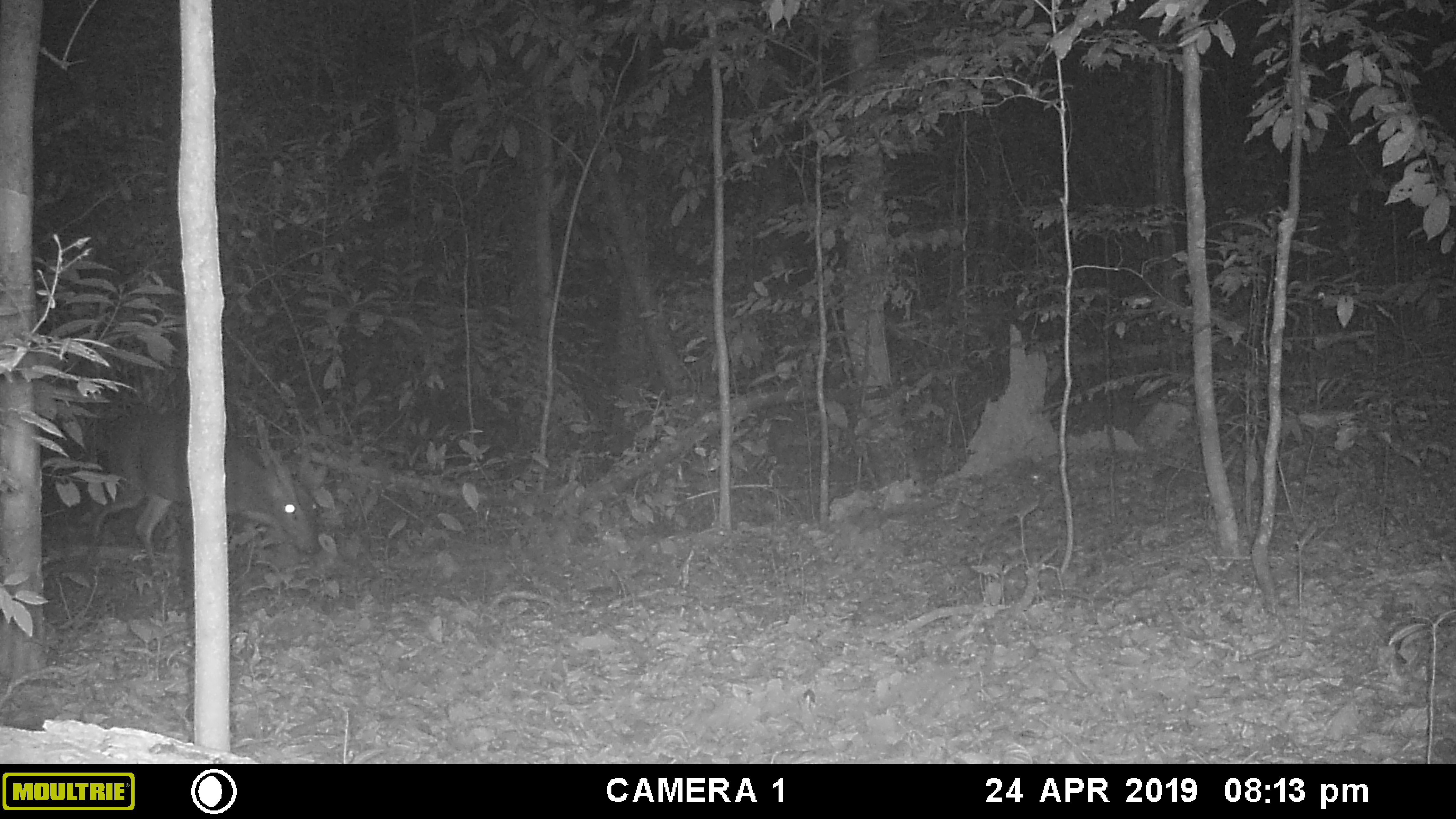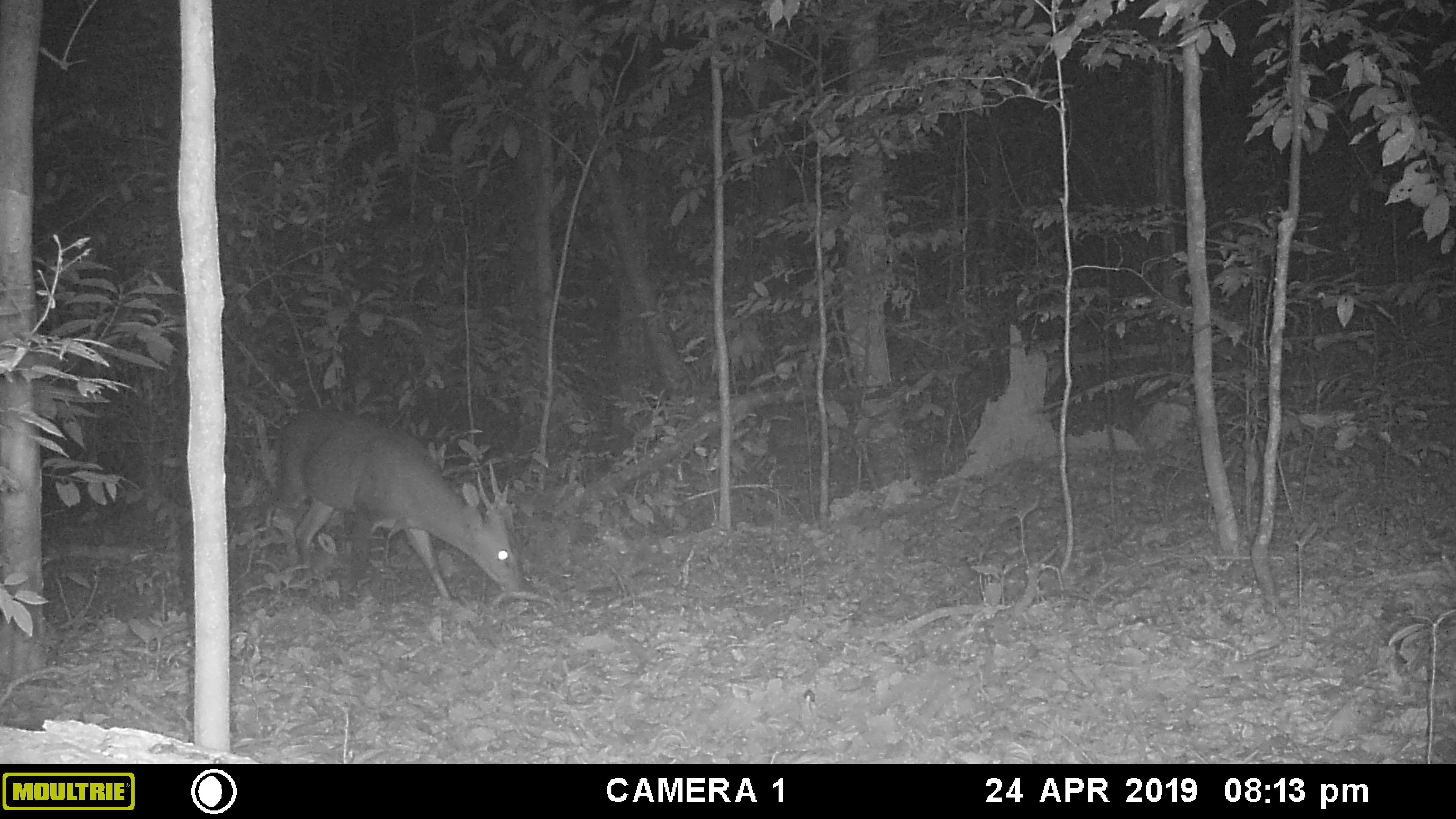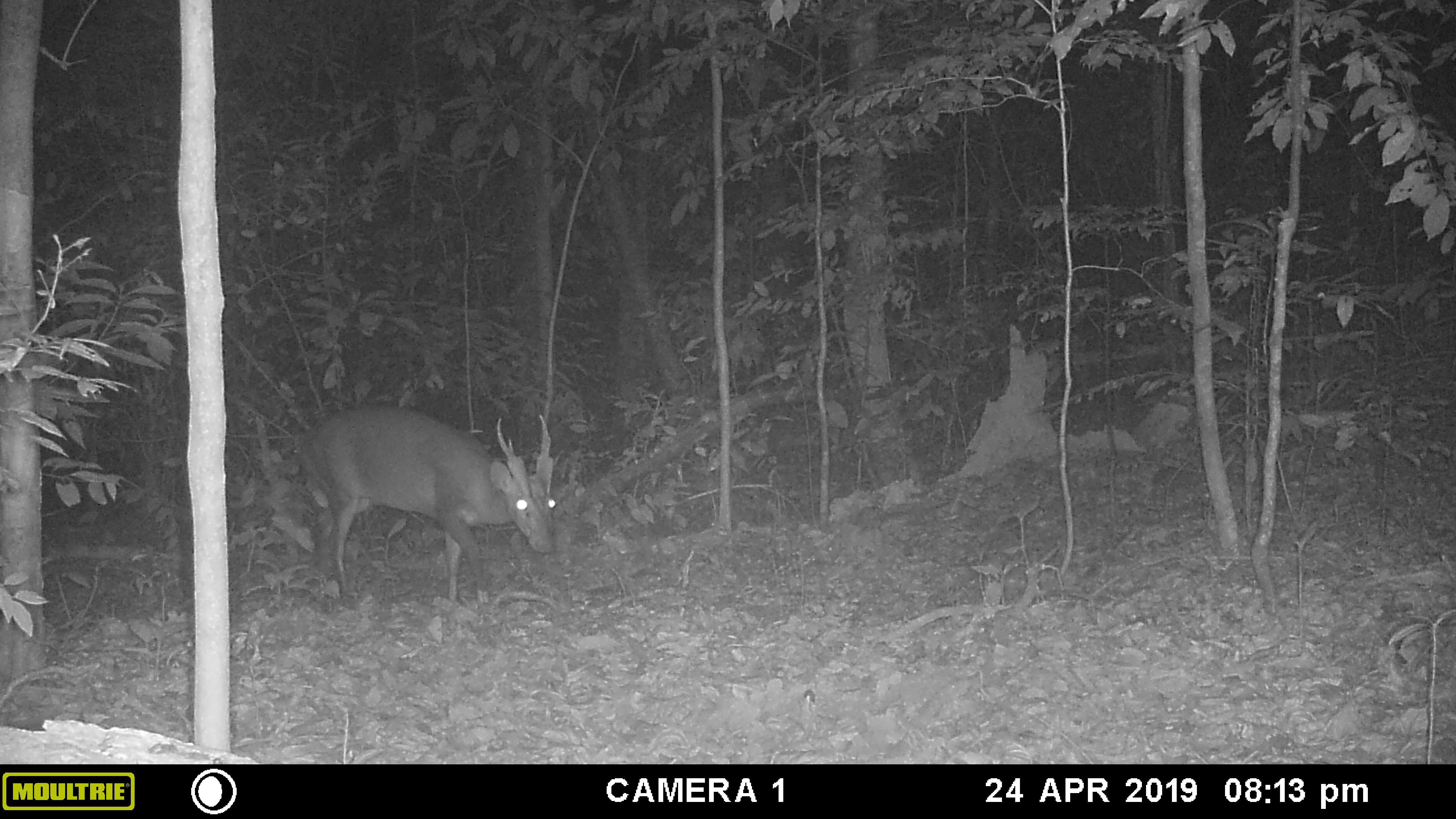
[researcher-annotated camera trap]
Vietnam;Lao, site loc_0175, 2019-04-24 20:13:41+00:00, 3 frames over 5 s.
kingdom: Animalia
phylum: Chordata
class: Mammalia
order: Artiodactyla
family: Cervidae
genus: Muntiacus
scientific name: Muntiacus vuquangensis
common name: large-antlered muntjac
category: large antlered muntjac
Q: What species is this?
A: Large antlered muntjac (large-antlered muntjac) (Muntiacus vuquangensis).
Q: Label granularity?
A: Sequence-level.